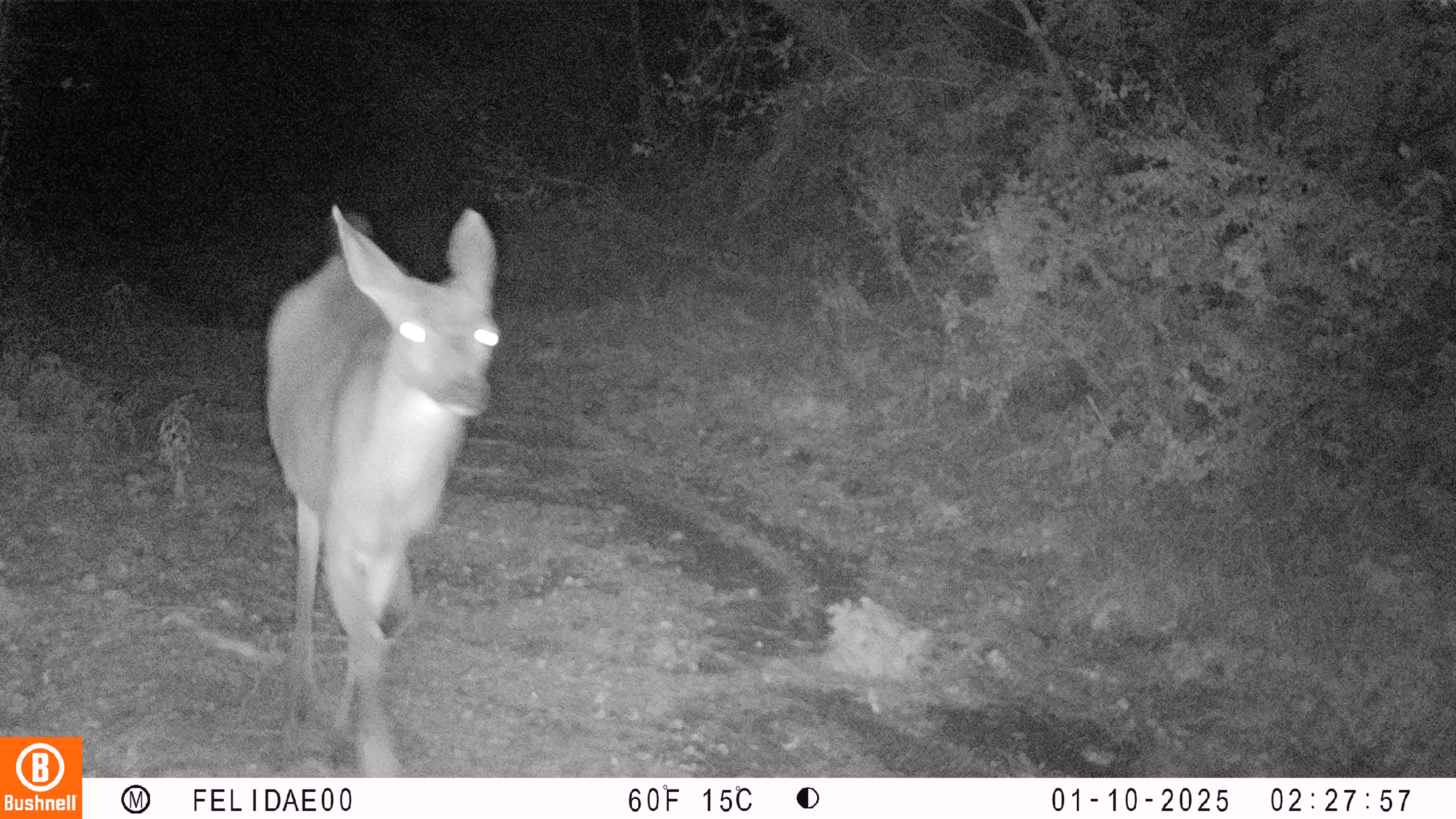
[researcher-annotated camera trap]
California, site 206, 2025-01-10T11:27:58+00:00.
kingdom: Animalia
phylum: Chordata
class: Mammalia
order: Artiodactyla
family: Cervidae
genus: Odocoileus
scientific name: Odocoileus hemionus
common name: mule deer